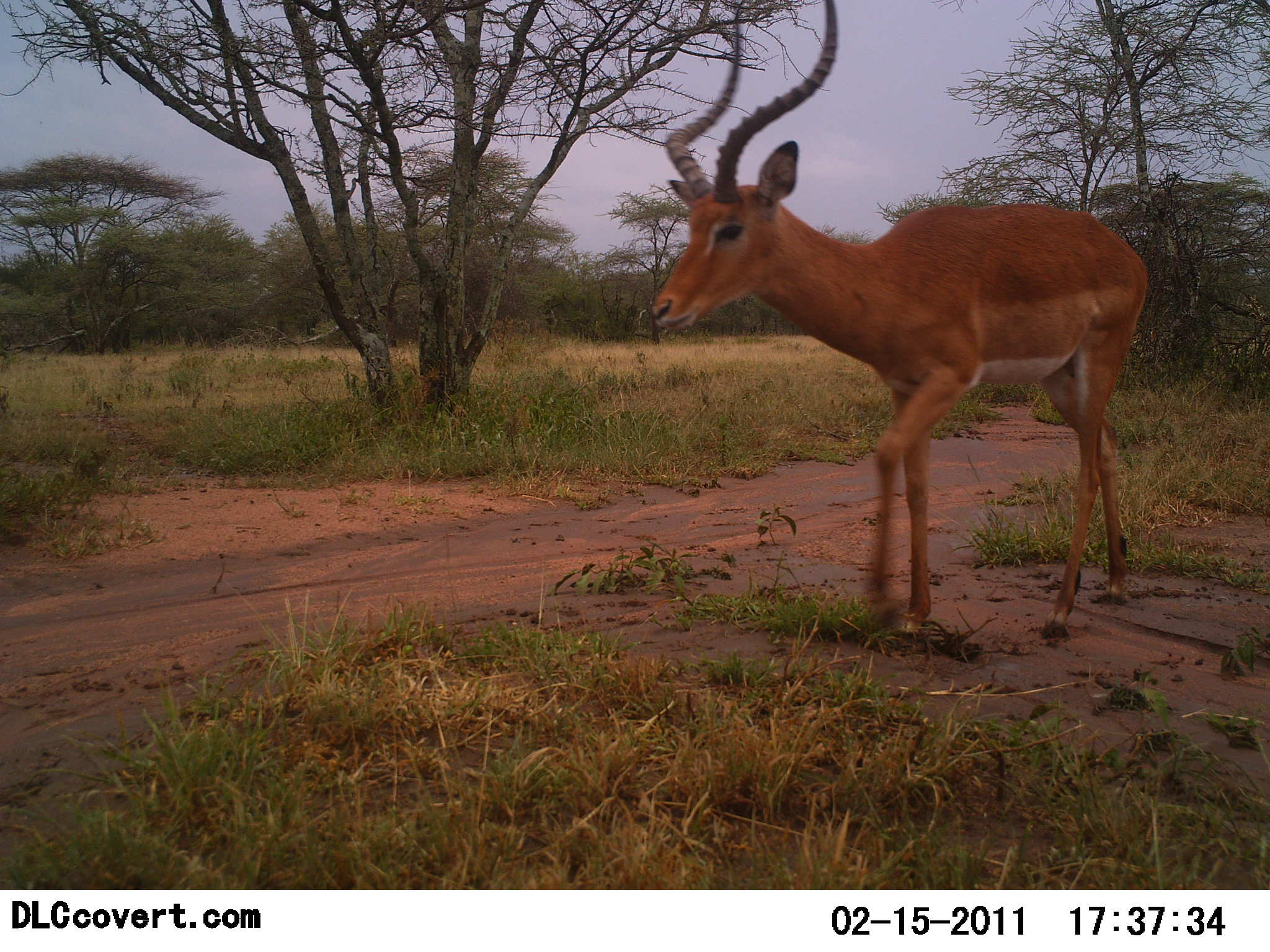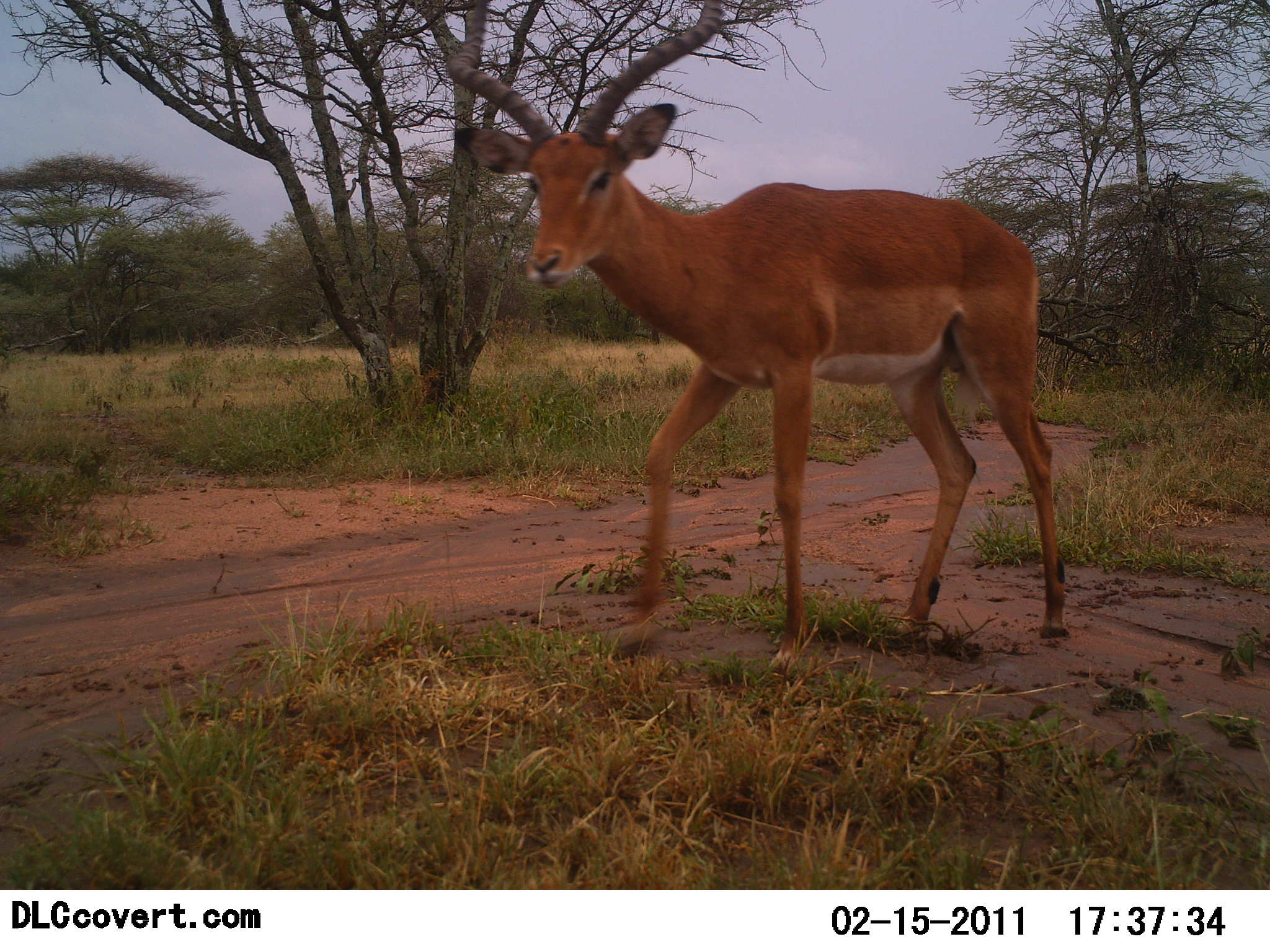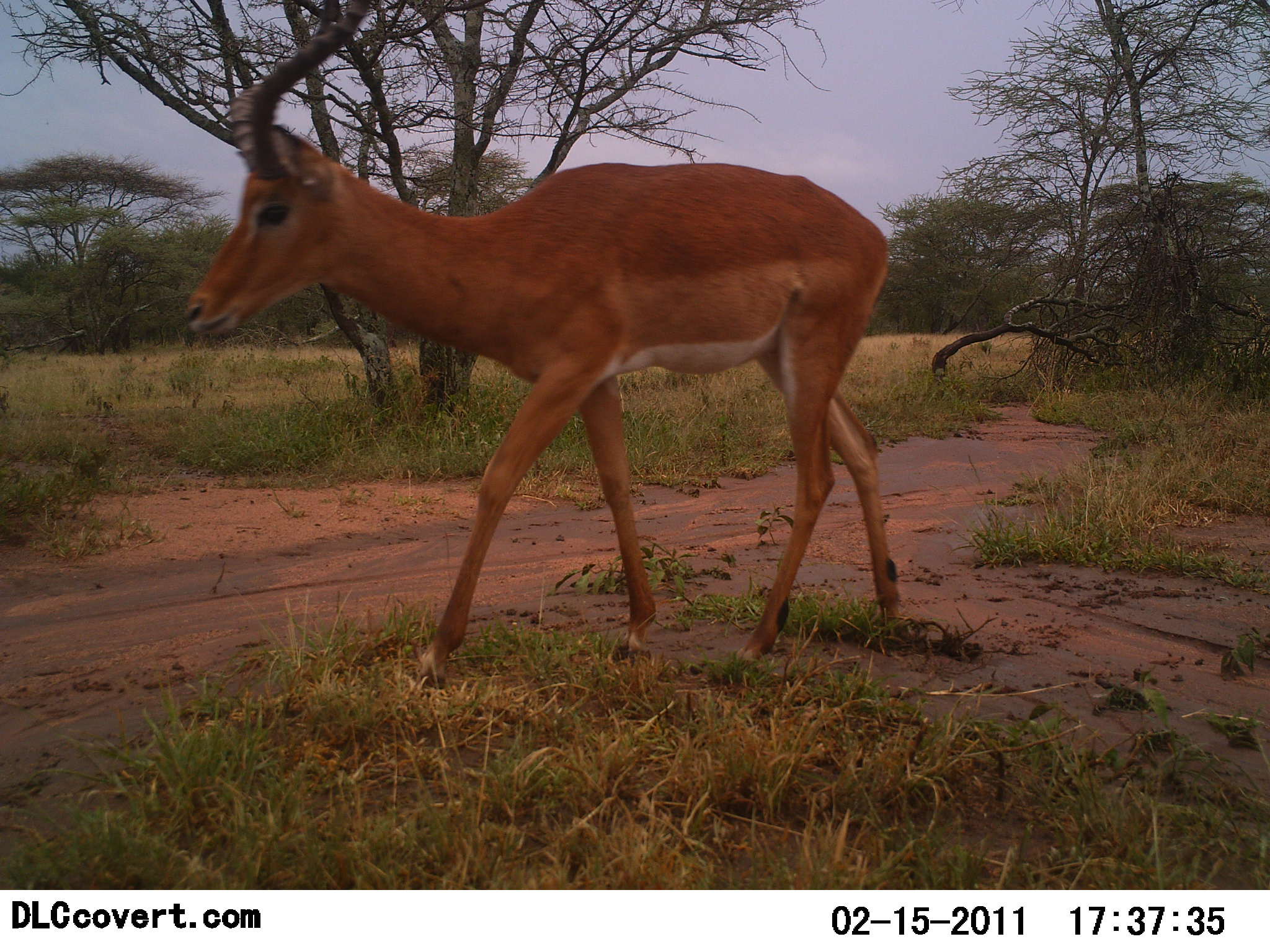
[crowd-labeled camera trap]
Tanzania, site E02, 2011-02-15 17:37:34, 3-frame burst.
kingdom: Animalia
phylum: Chordata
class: Mammalia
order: Artiodactyla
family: Bovidae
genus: Aepyceros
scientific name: Aepyceros melampus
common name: impala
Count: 1.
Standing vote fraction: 9%.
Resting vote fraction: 0%.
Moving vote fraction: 100%.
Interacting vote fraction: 0%.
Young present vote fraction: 0%.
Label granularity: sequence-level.